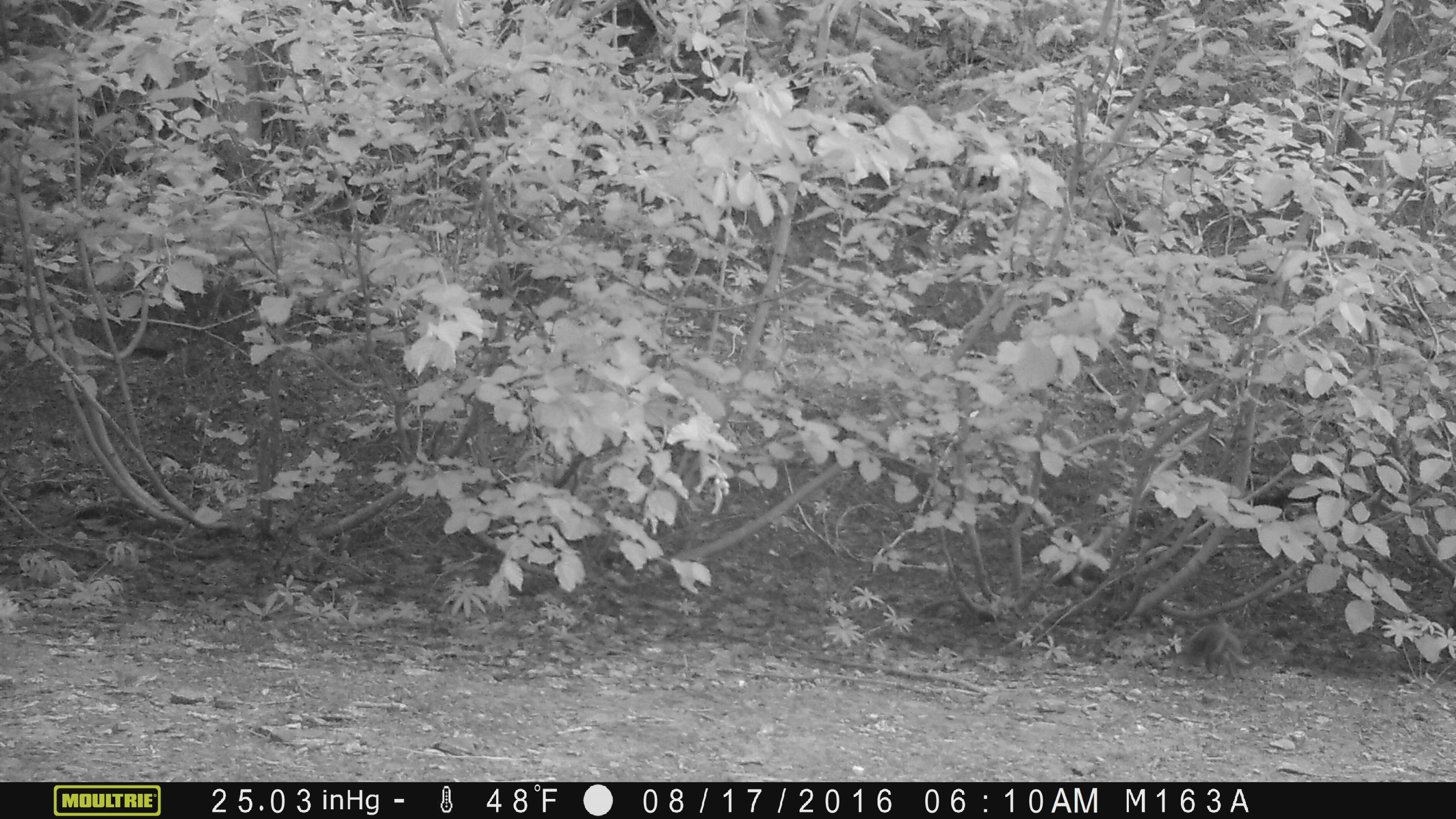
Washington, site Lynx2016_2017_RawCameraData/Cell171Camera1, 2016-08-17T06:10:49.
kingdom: Animalia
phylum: Chordata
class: Mammalia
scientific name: Mammalia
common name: small mammal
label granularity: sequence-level